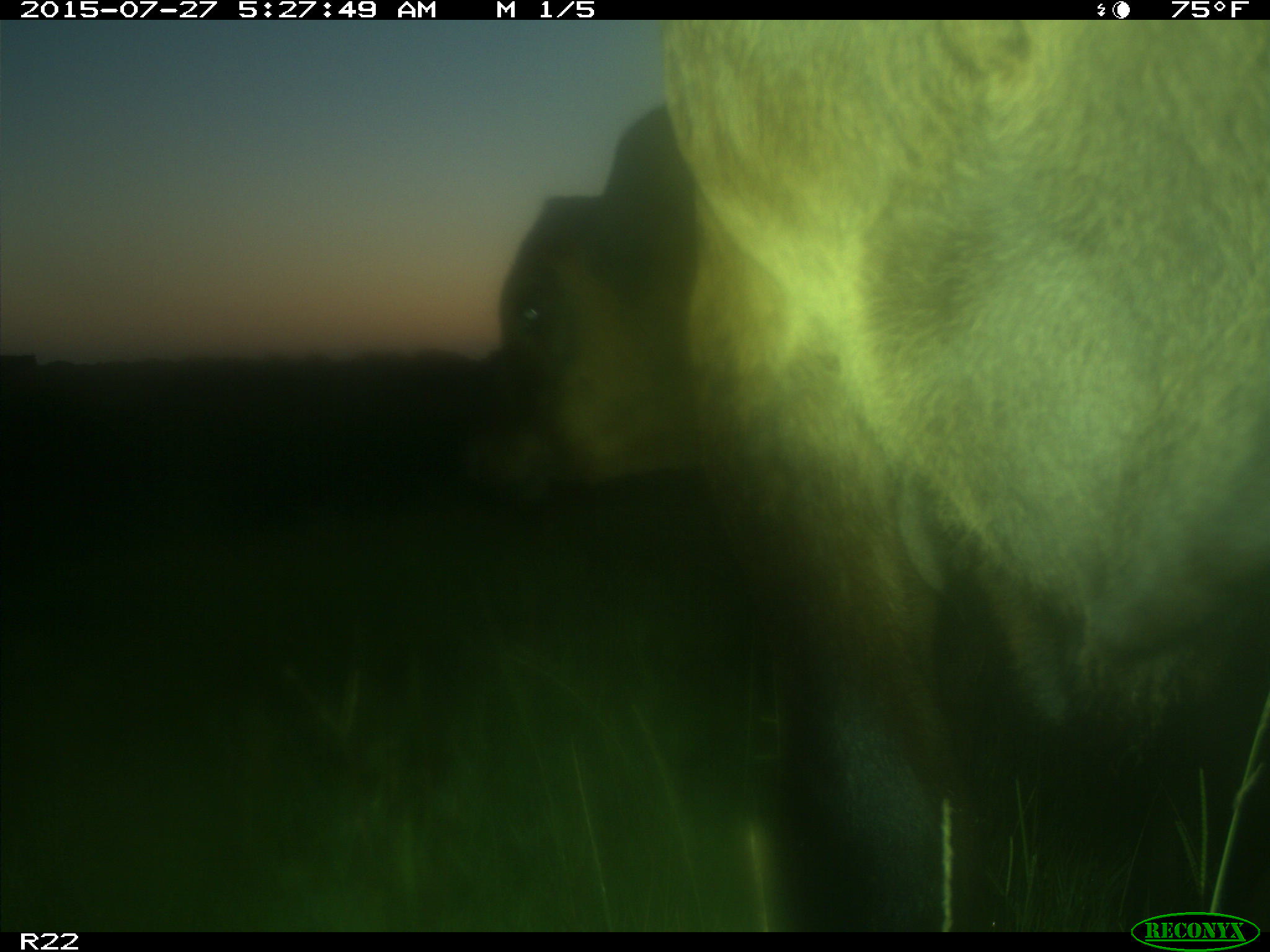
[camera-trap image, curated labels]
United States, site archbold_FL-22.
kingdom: Animalia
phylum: Chordata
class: Mammalia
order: Artiodactyla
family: Bovidae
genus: Bos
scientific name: Bos taurus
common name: domestic cow